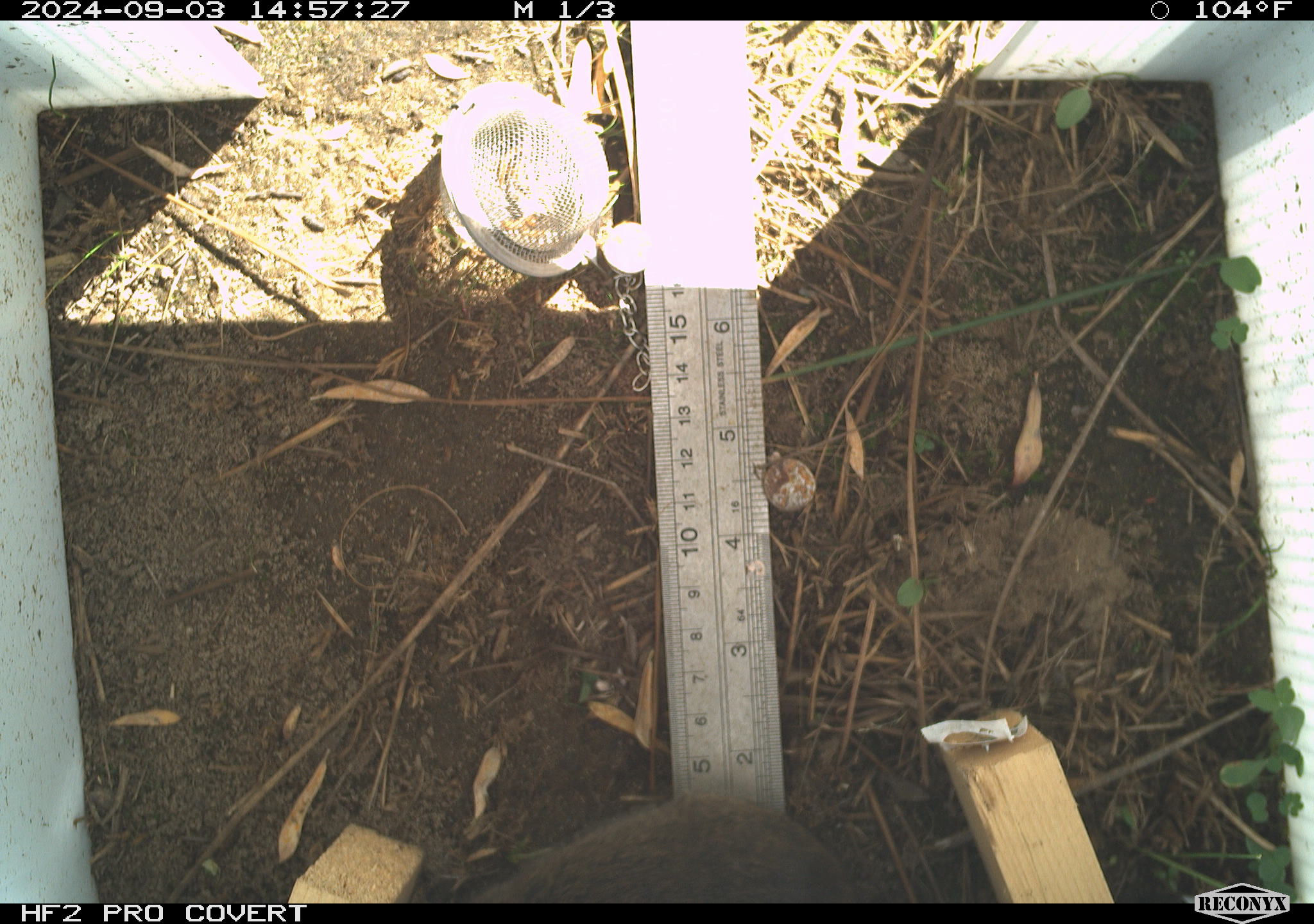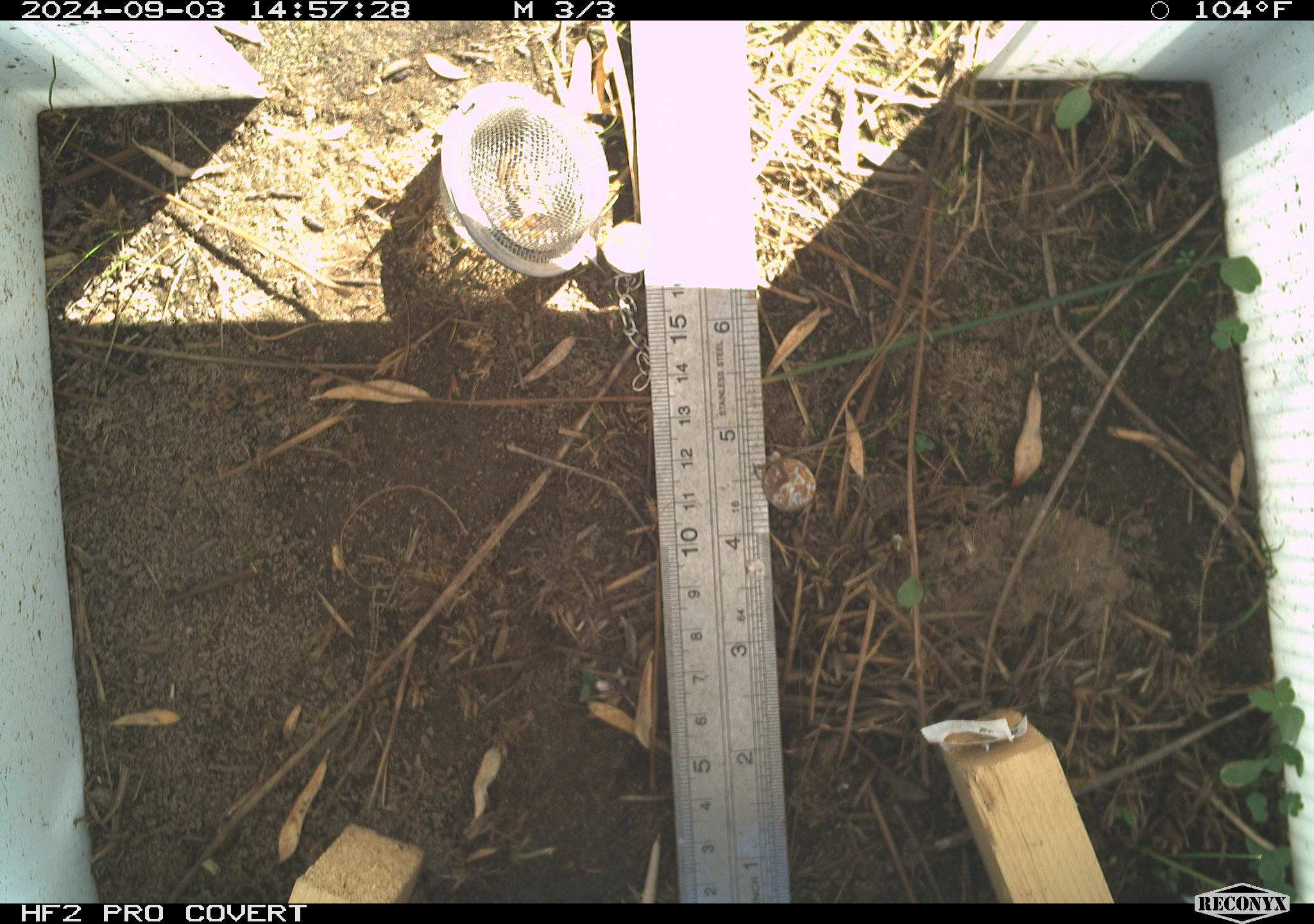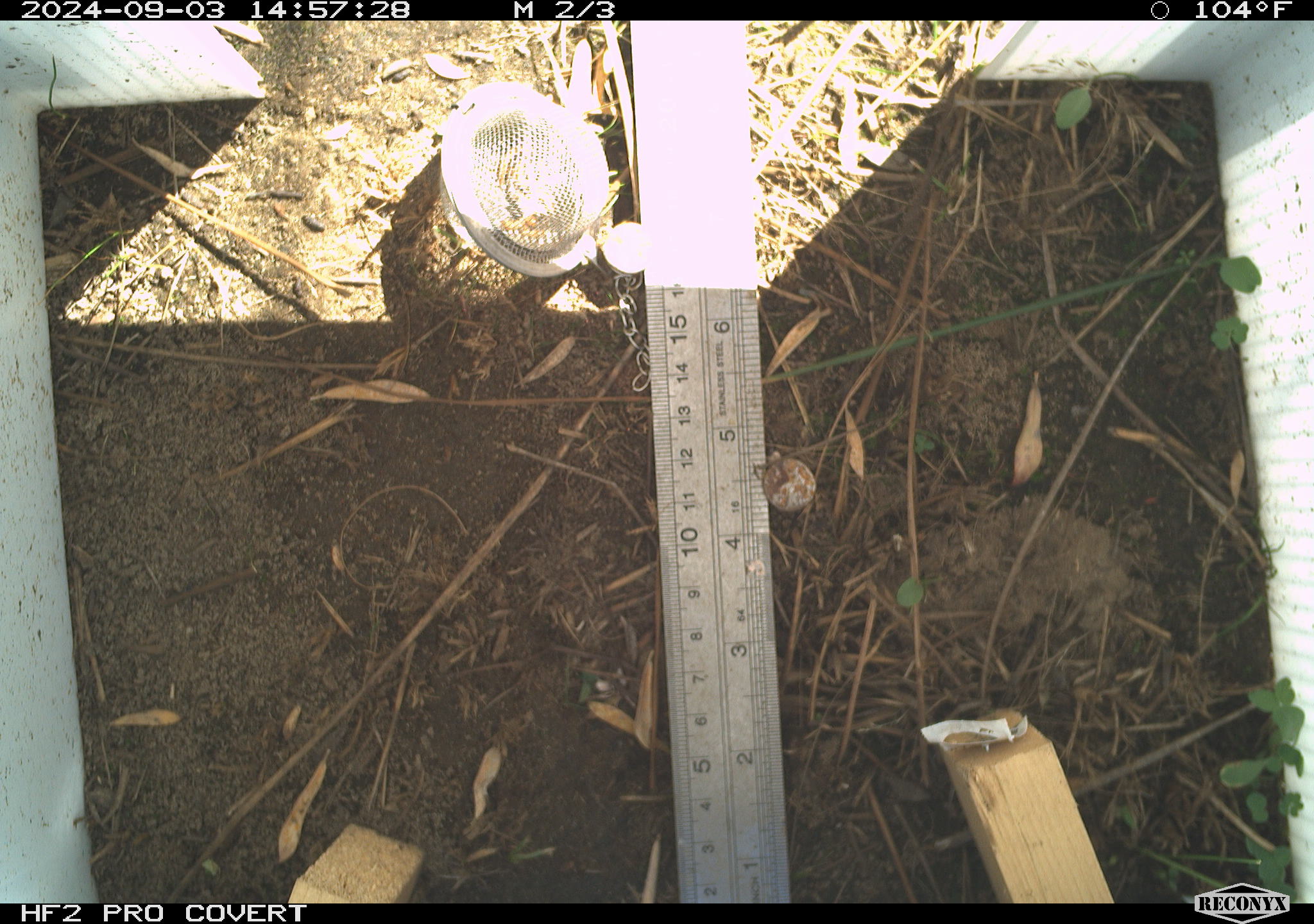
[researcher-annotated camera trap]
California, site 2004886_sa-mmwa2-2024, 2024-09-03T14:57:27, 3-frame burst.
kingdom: Animalia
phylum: Chordata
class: Mammalia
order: Rodentia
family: Cricetidae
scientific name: Arvicolinae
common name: voles, lemmings, and muskrats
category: arvicolinae subfamily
Arvicolinae subfamily (voles, lemmings, and muskrats) (Arvicolinae).